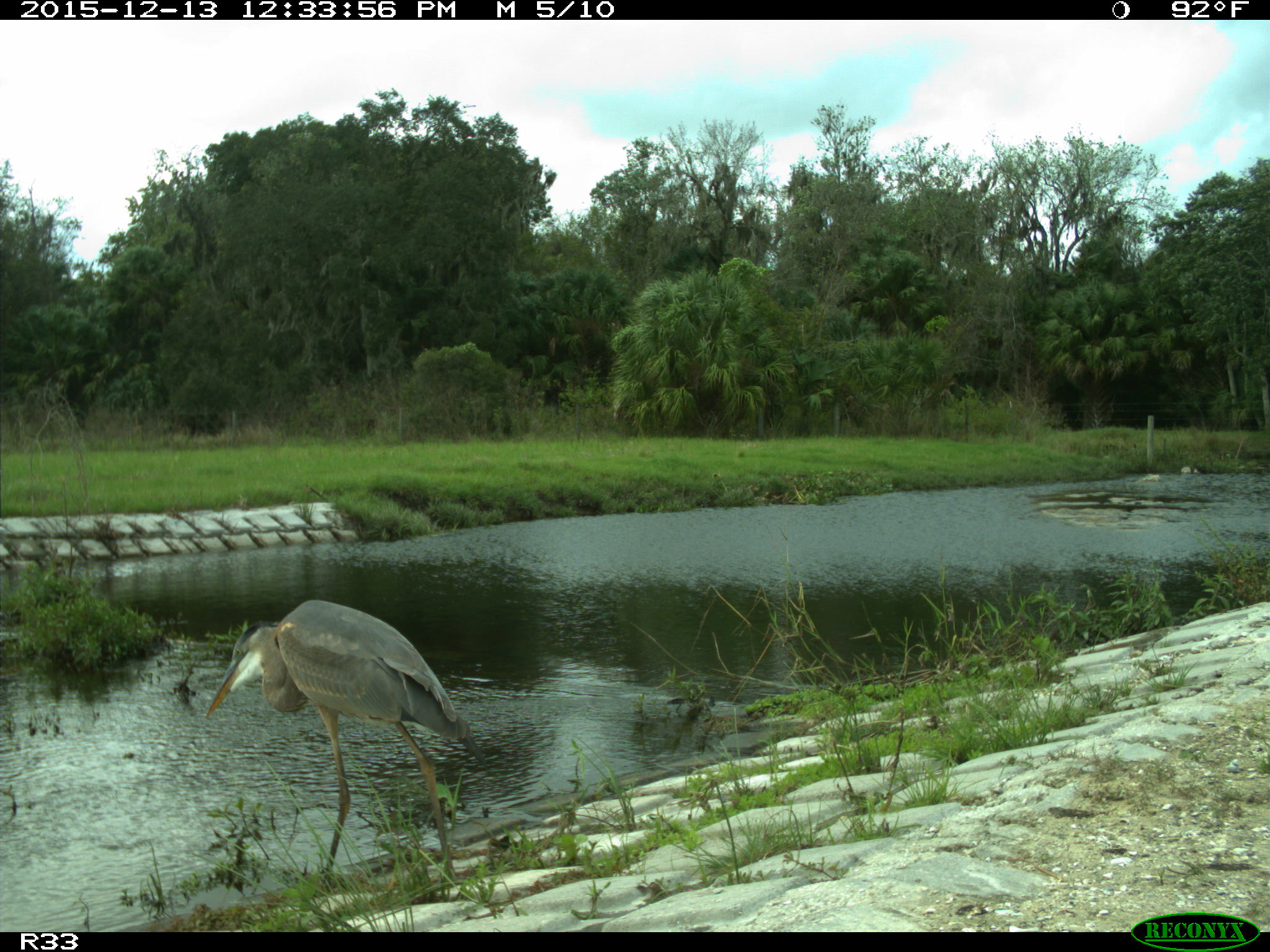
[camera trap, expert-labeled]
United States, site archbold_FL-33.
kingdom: Animalia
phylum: Chordata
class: Aves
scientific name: Aves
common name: birds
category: unidentified bird